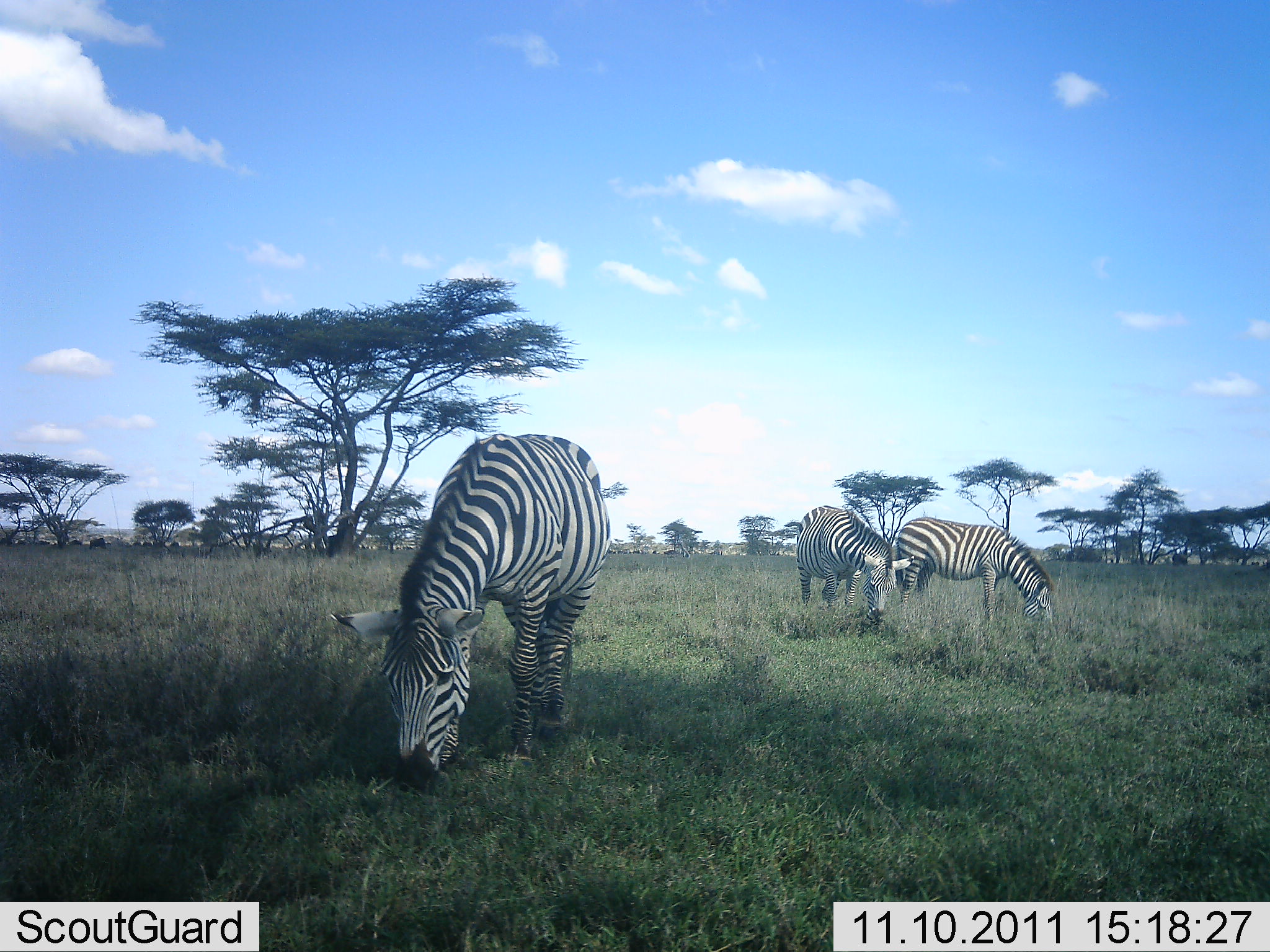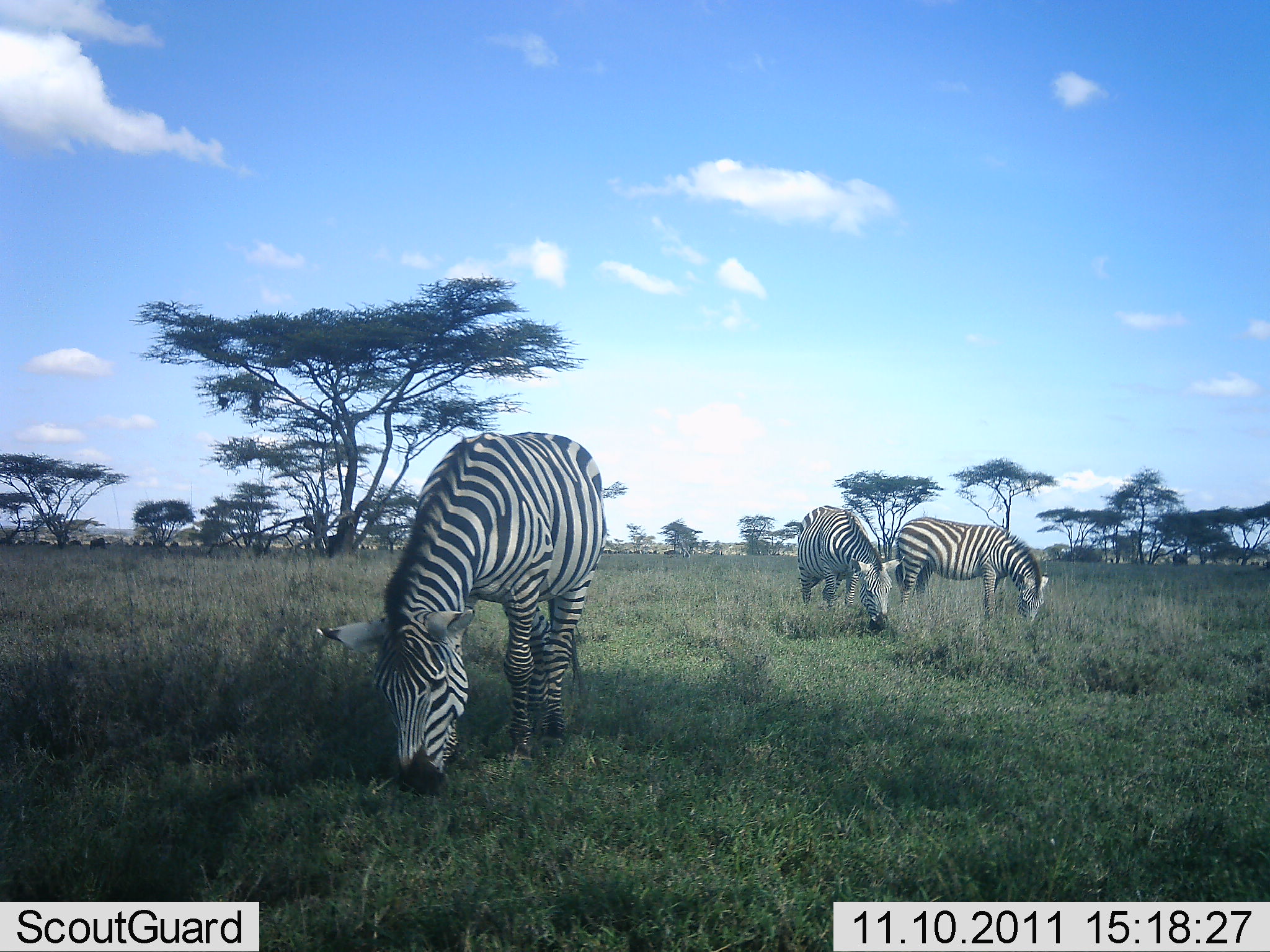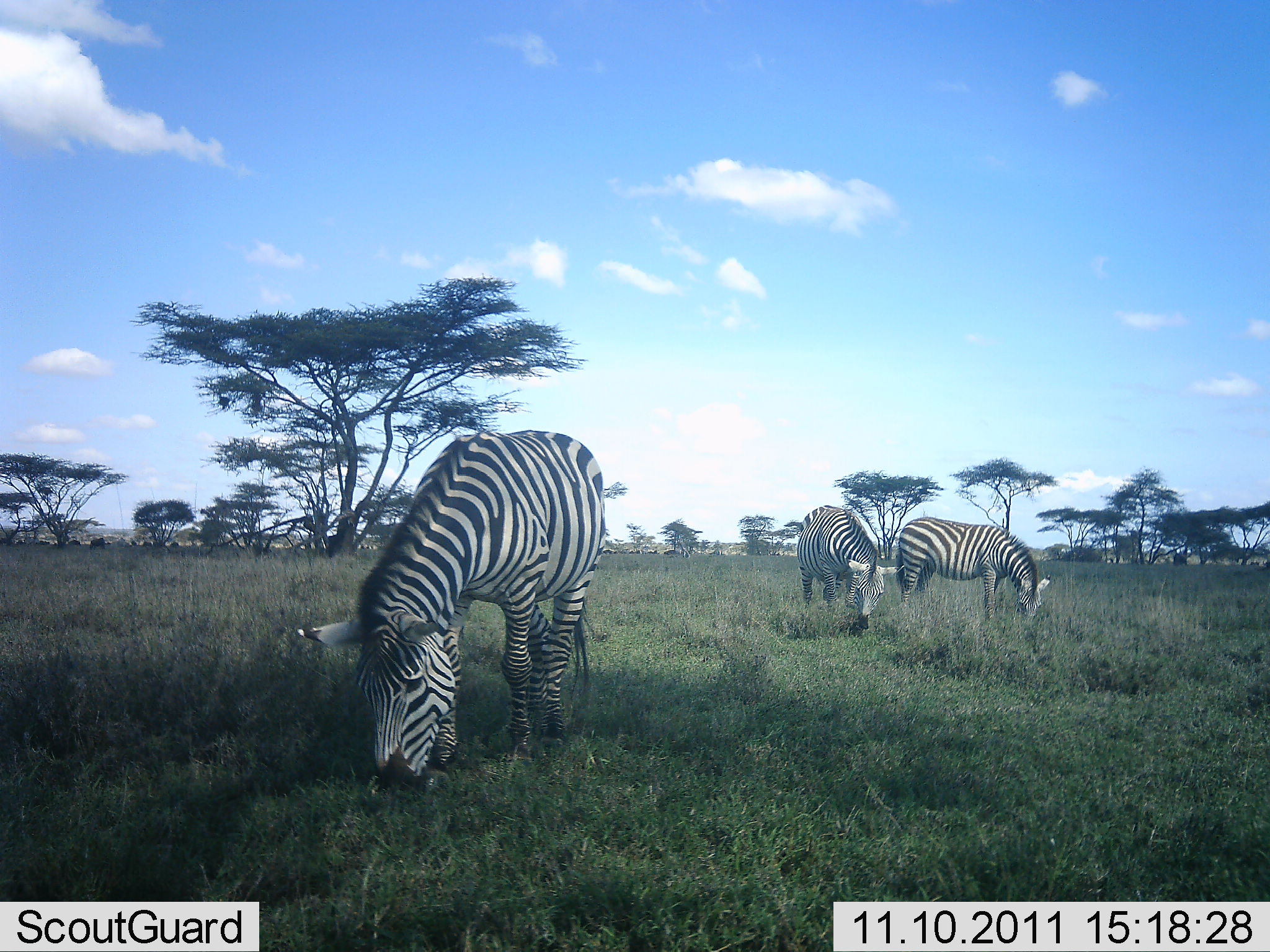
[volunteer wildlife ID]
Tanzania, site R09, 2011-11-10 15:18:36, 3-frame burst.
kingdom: Animalia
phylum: Chordata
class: Mammalia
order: Perissodactyla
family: Equidae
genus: Equus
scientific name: Equus quagga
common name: plains zebra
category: zebra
Zebra (plains zebra) (Equus quagga), count 3. Behavior (volunteer vote fractions): standing 17%, resting 0%, moving 0%, interacting 0%. Young present (vote fraction): 0%. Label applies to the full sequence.